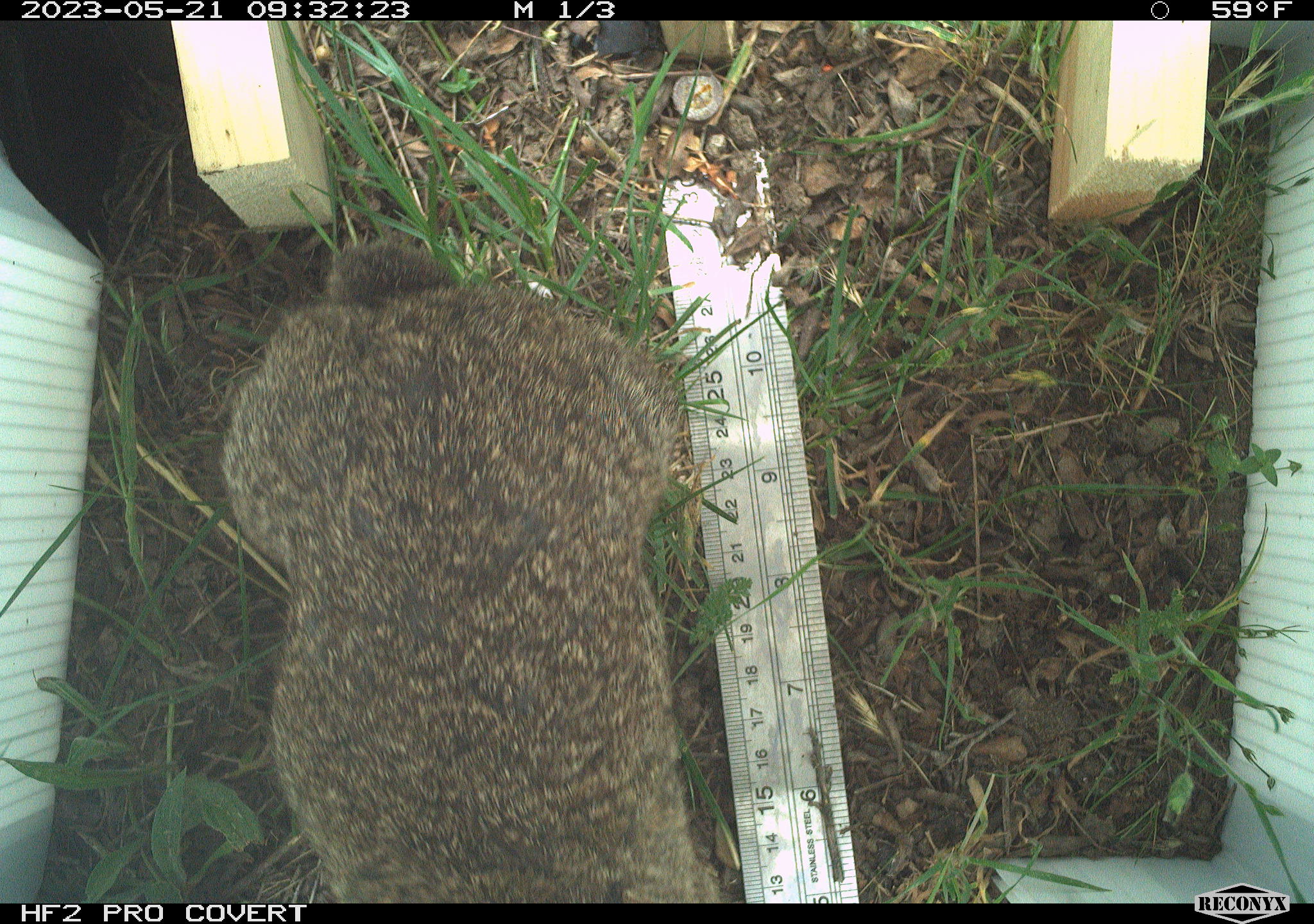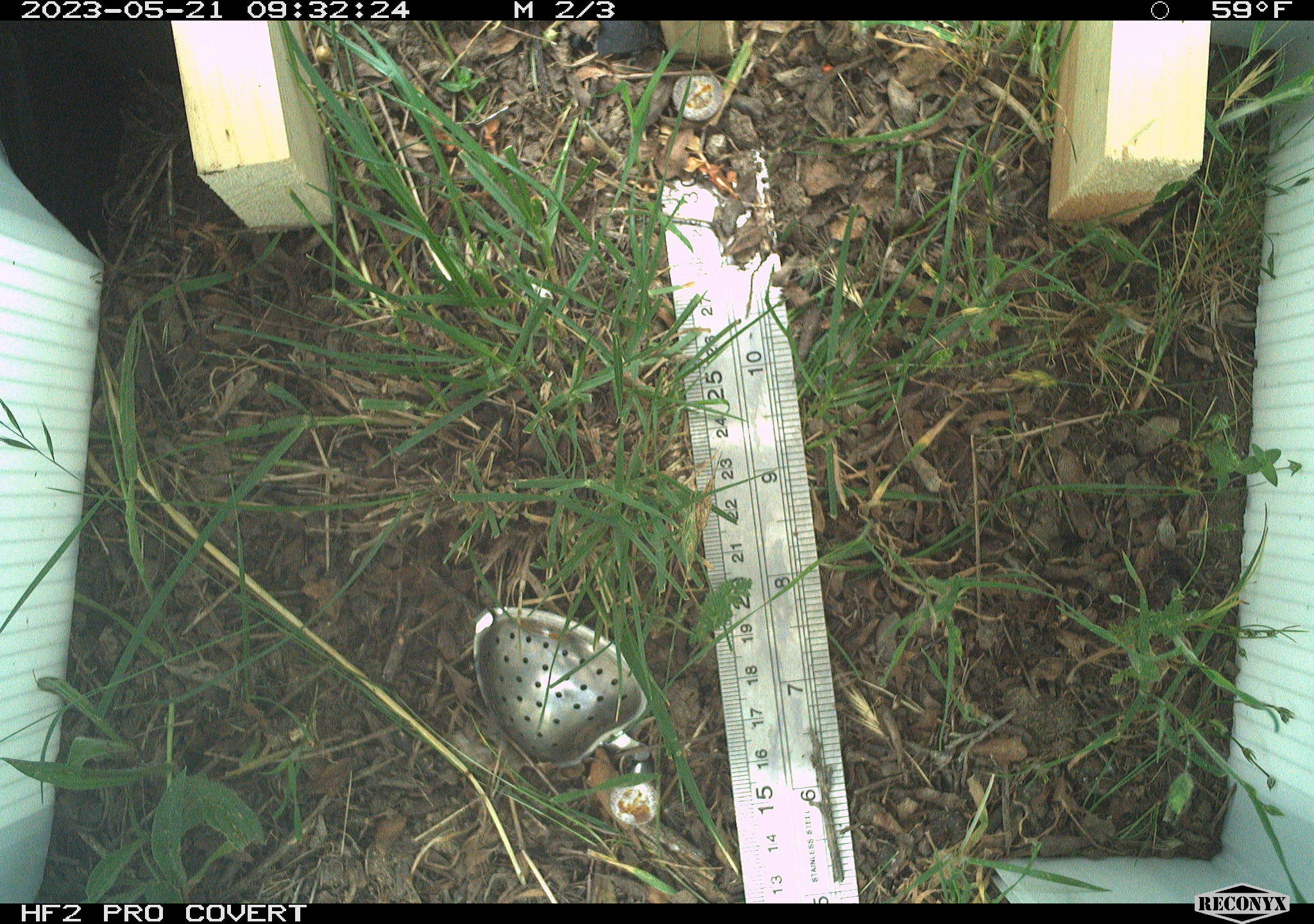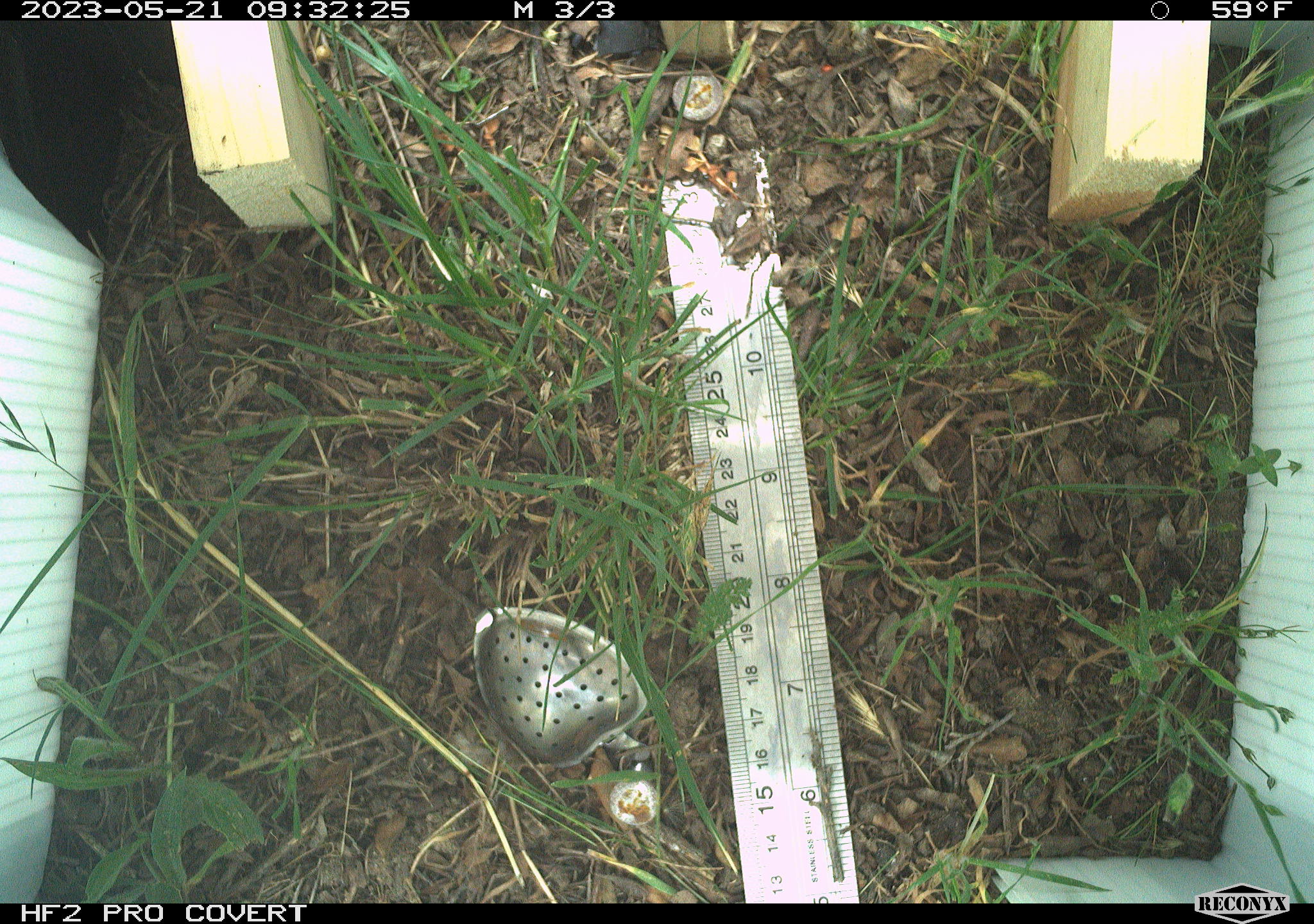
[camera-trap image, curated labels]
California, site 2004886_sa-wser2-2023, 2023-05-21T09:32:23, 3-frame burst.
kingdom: Animalia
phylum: Chordata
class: Mammalia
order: Lagomorpha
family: Leporidae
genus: Sylvilagus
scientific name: Sylvilagus bachmani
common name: brush rabbit